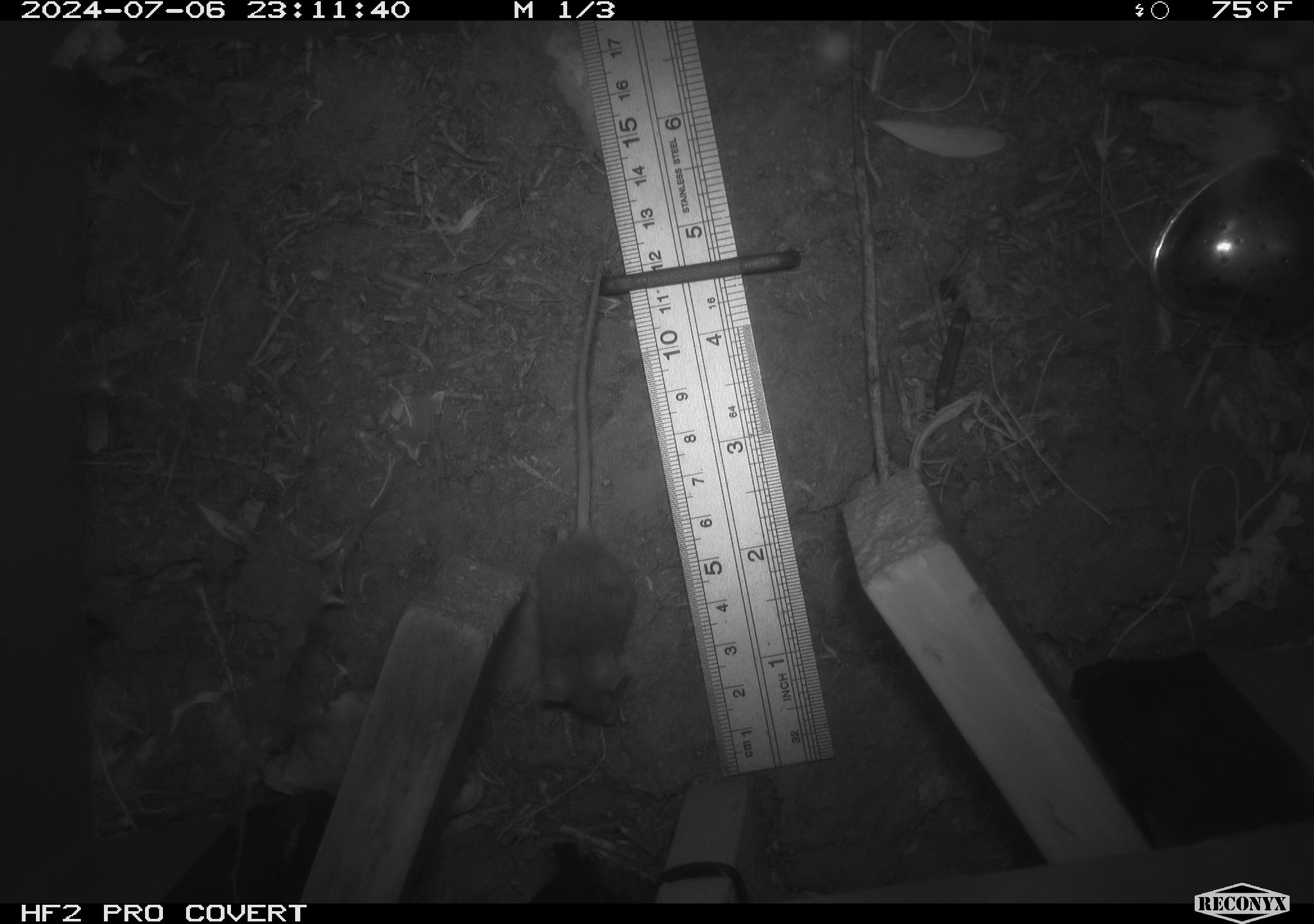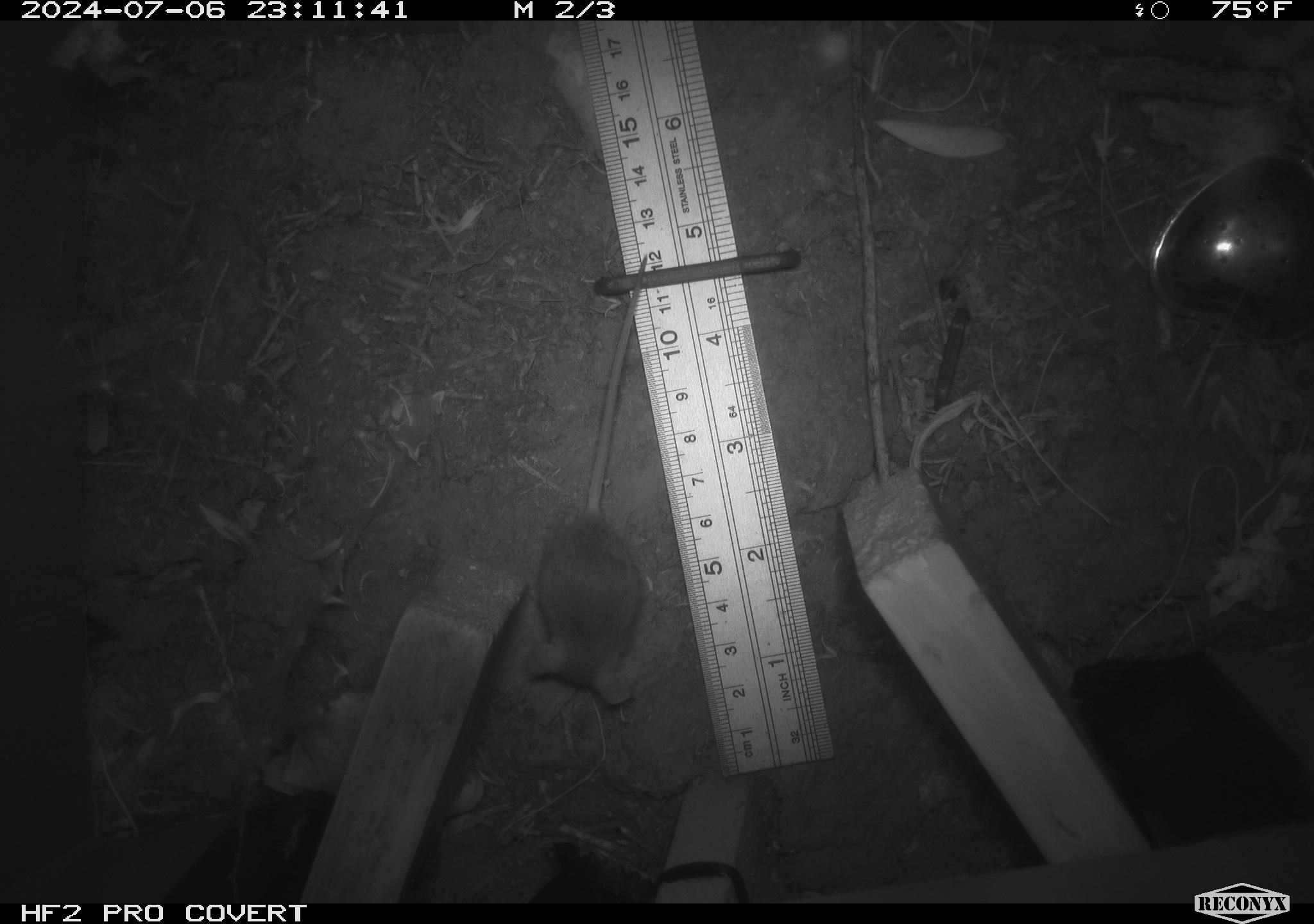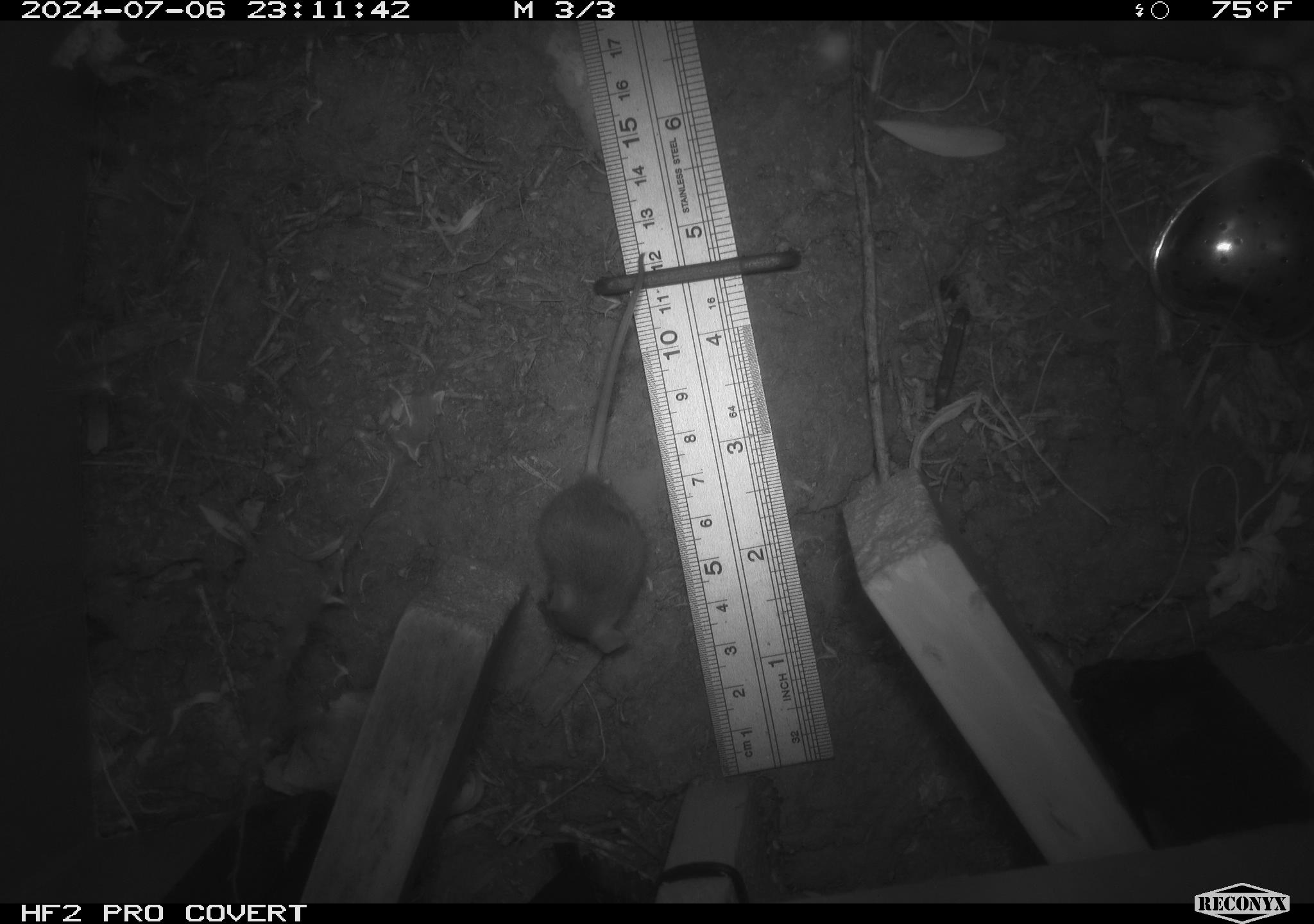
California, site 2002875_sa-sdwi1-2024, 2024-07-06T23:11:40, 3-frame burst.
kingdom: Animalia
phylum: Chordata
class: Mammalia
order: Rodentia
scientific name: Rodentia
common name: mouse species